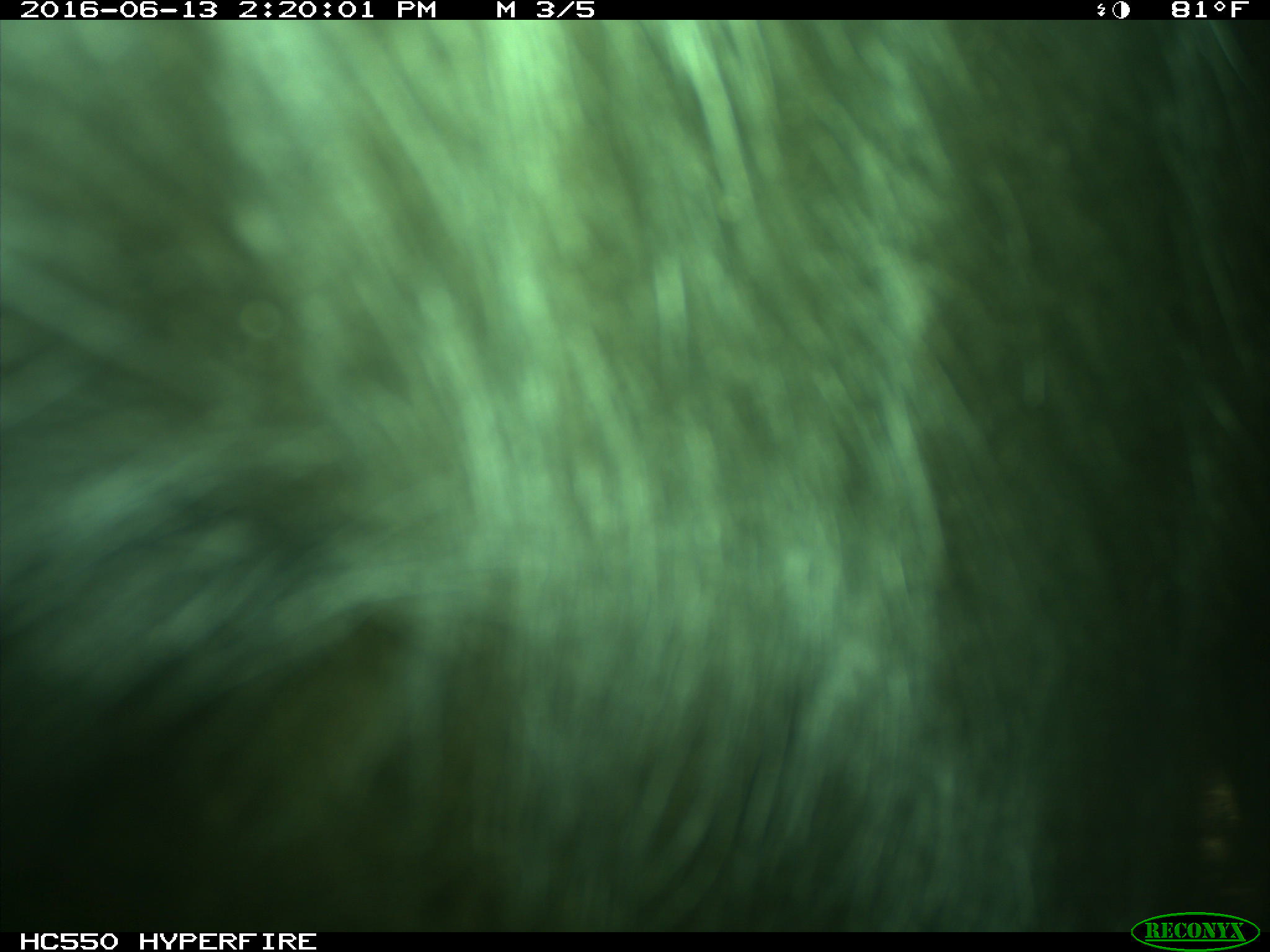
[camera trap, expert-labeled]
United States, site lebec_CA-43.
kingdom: Animalia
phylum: Chordata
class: Mammalia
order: Artiodactyla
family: Bovidae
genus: Bos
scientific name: Bos taurus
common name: domestic cow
Bos taurus (domestic cow).